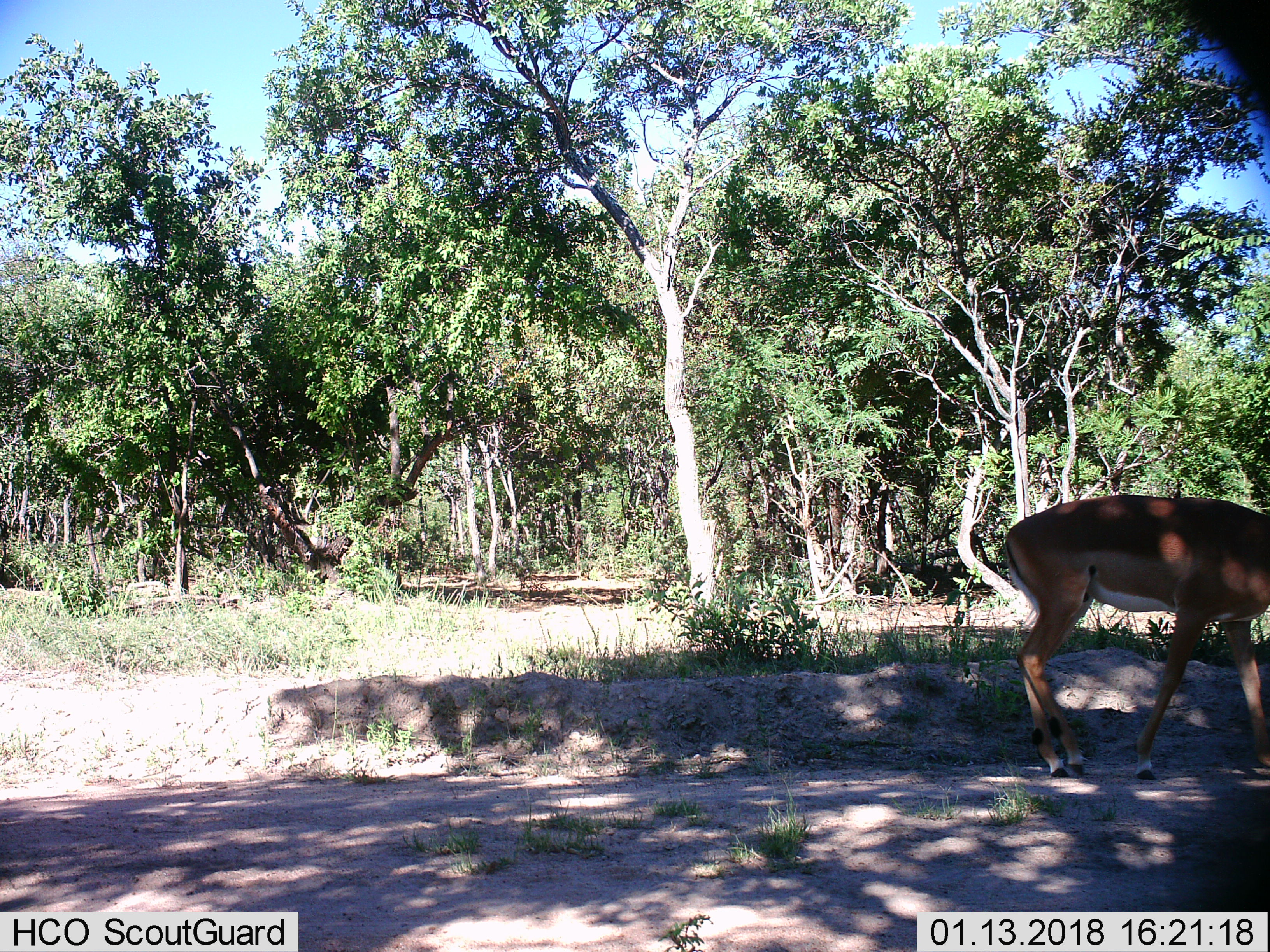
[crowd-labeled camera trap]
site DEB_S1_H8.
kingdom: Animalia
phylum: Chordata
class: Mammalia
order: Artiodactyla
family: Bovidae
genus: Aepyceros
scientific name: Aepyceros melampus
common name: impala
Impala (Aepyceros melampus), count 1. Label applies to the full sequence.